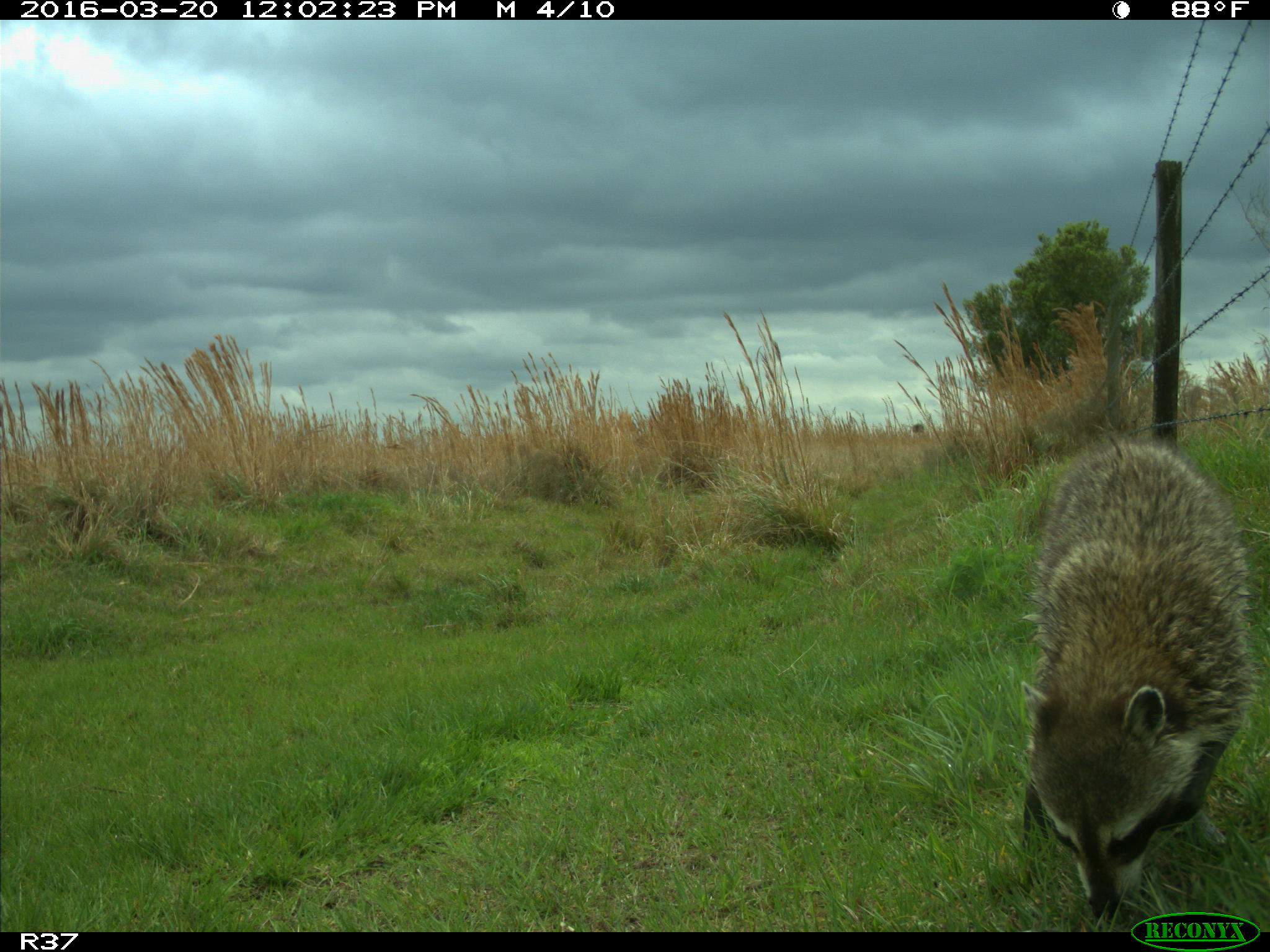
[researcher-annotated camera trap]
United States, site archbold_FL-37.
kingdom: Animalia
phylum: Chordata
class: Mammalia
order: Carnivora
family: Procyonidae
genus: Procyon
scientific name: Procyon lotor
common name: common raccoon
Procyon lotor (common raccoon).